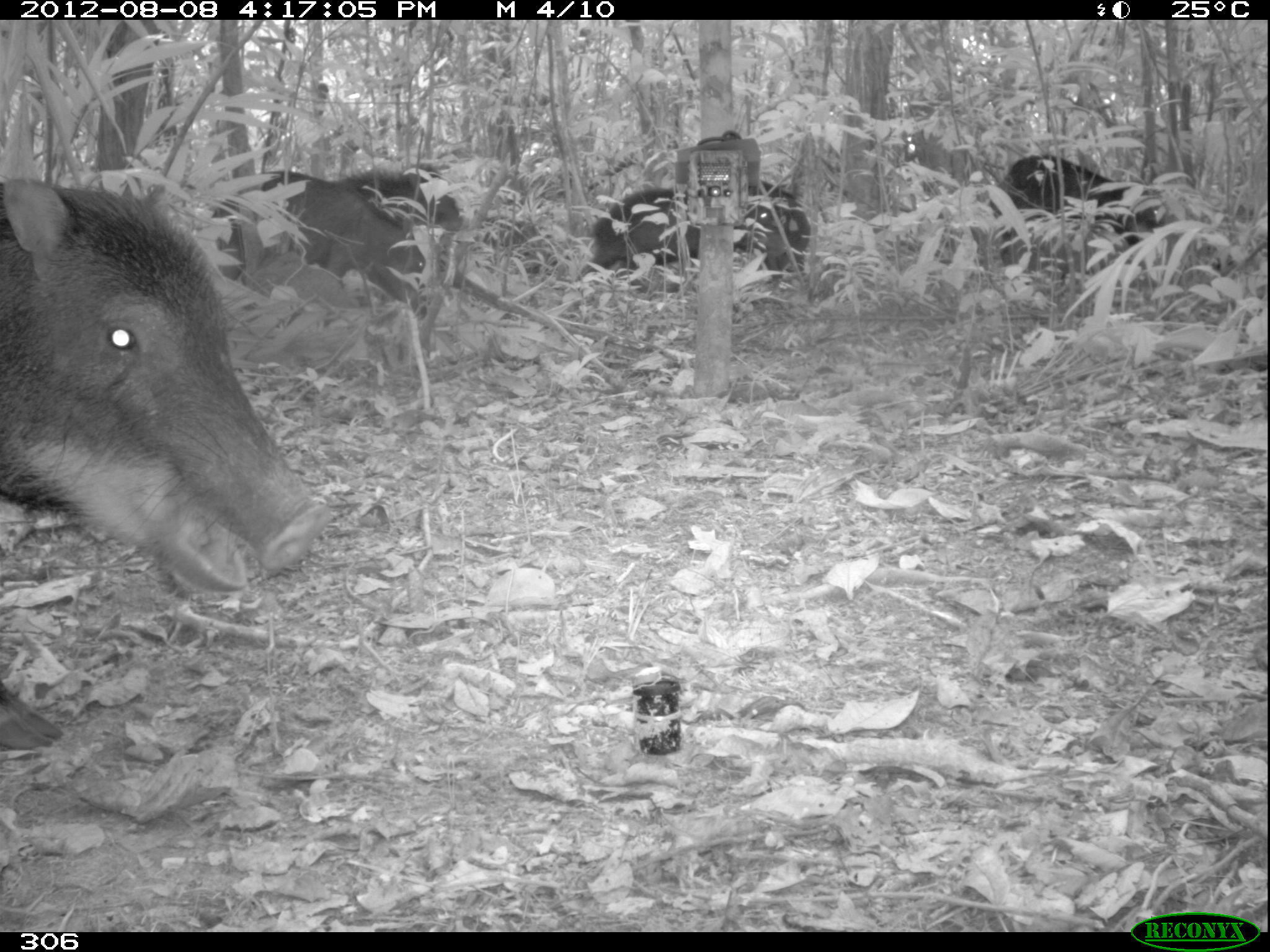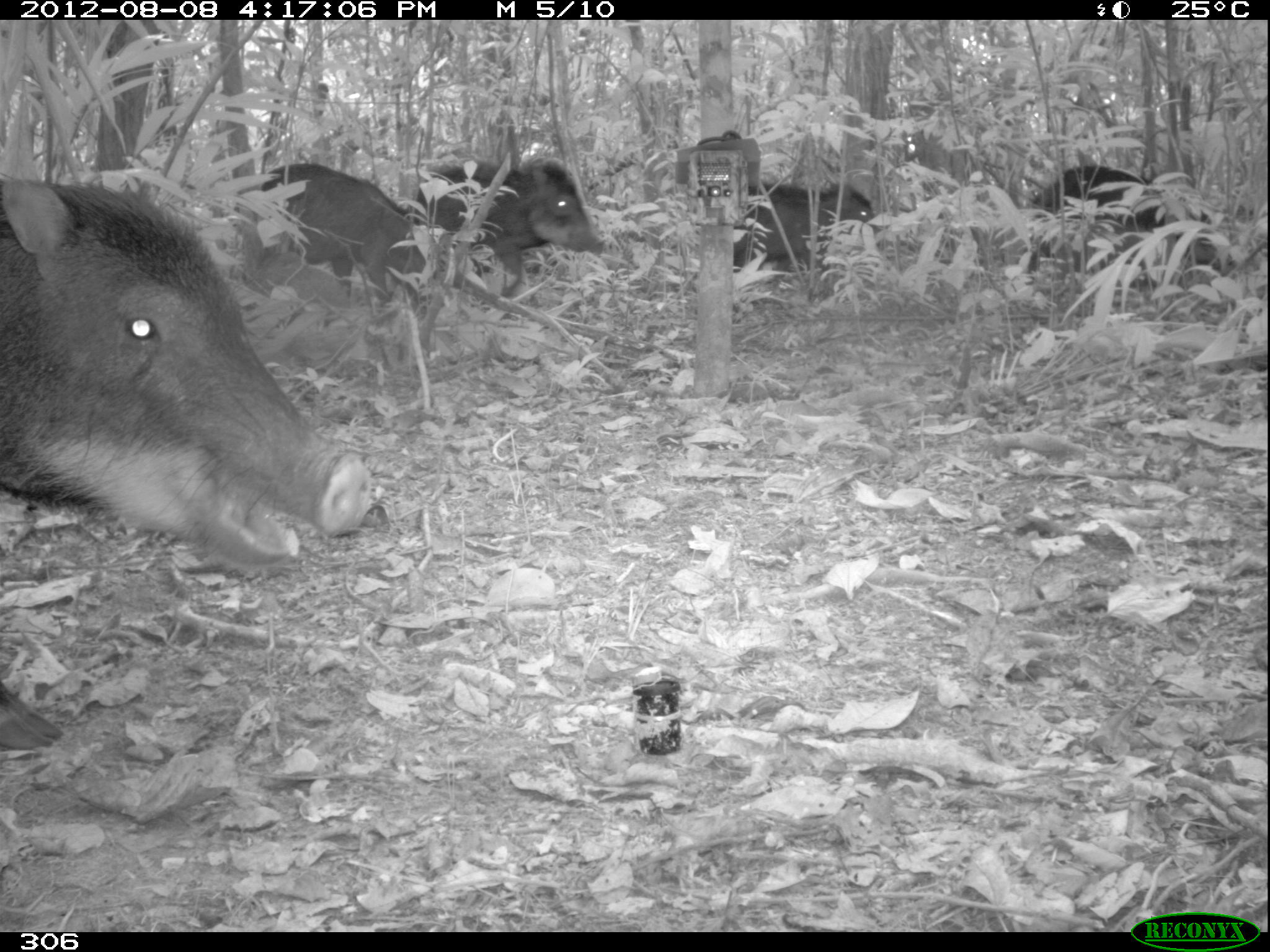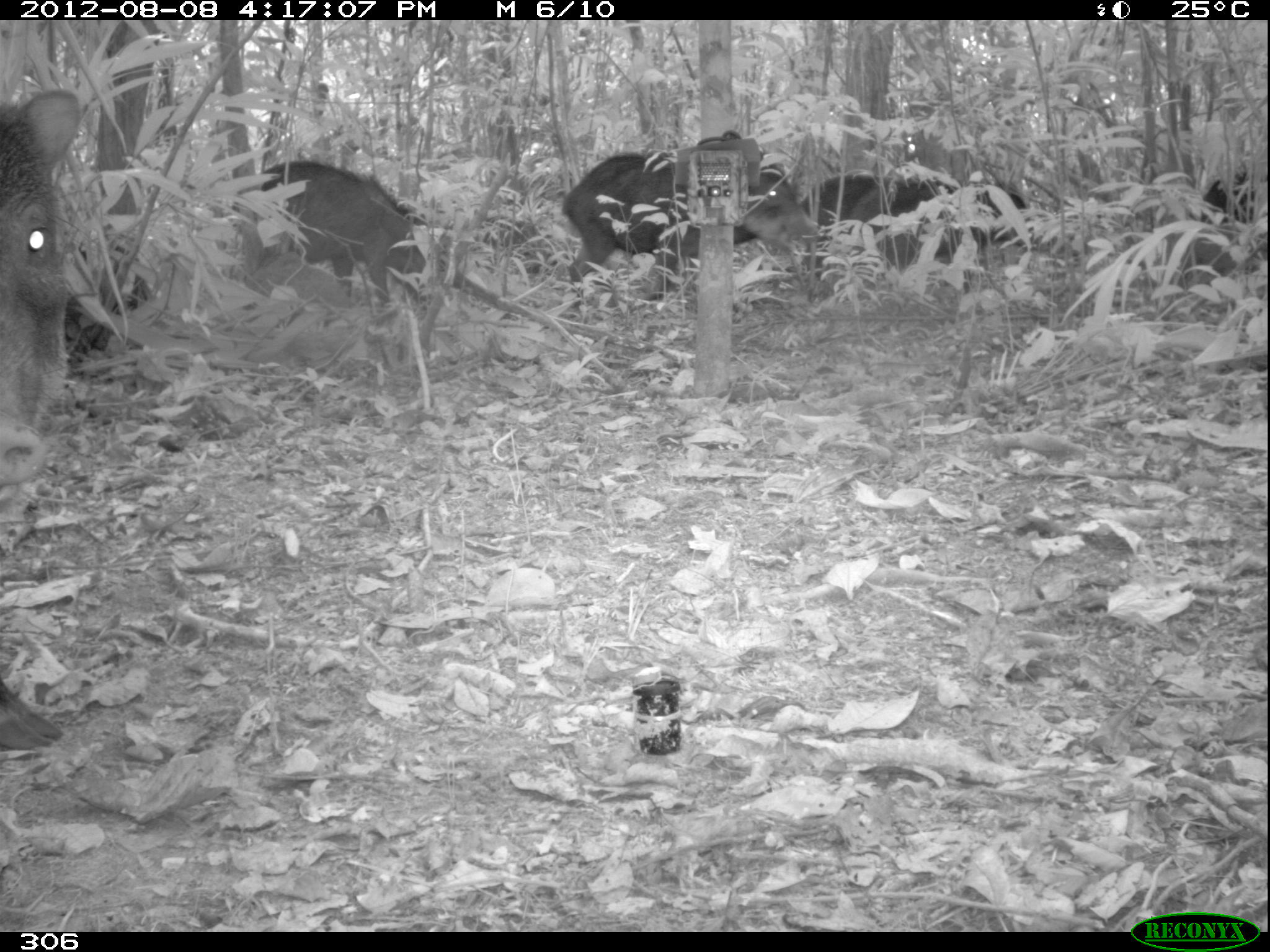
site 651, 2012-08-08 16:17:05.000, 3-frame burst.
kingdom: Animalia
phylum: Chordata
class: Mammalia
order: Artiodactyla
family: Tayassuidae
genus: Tayassu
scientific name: Tayassu pecari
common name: white-lipped peccary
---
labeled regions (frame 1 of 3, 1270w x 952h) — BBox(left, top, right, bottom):
tayassu pecari: BBox(0, 173, 333, 758); BBox(209, 167, 425, 321); BBox(989, 152, 1164, 265); BBox(577, 188, 699, 297); BBox(330, 160, 468, 234); BBox(732, 179, 810, 278)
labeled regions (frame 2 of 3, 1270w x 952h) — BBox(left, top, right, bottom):
tayassu pecari: BBox(0, 161, 374, 758); BBox(409, 156, 605, 296); BBox(257, 158, 431, 315); BBox(1026, 162, 1239, 276); BBox(732, 179, 882, 276)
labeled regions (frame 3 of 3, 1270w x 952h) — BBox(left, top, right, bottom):
tayassu pecari: BBox(0, 84, 83, 752); BBox(559, 146, 810, 302); BBox(798, 171, 1036, 280); BBox(259, 157, 425, 310); BBox(1190, 170, 1260, 234)